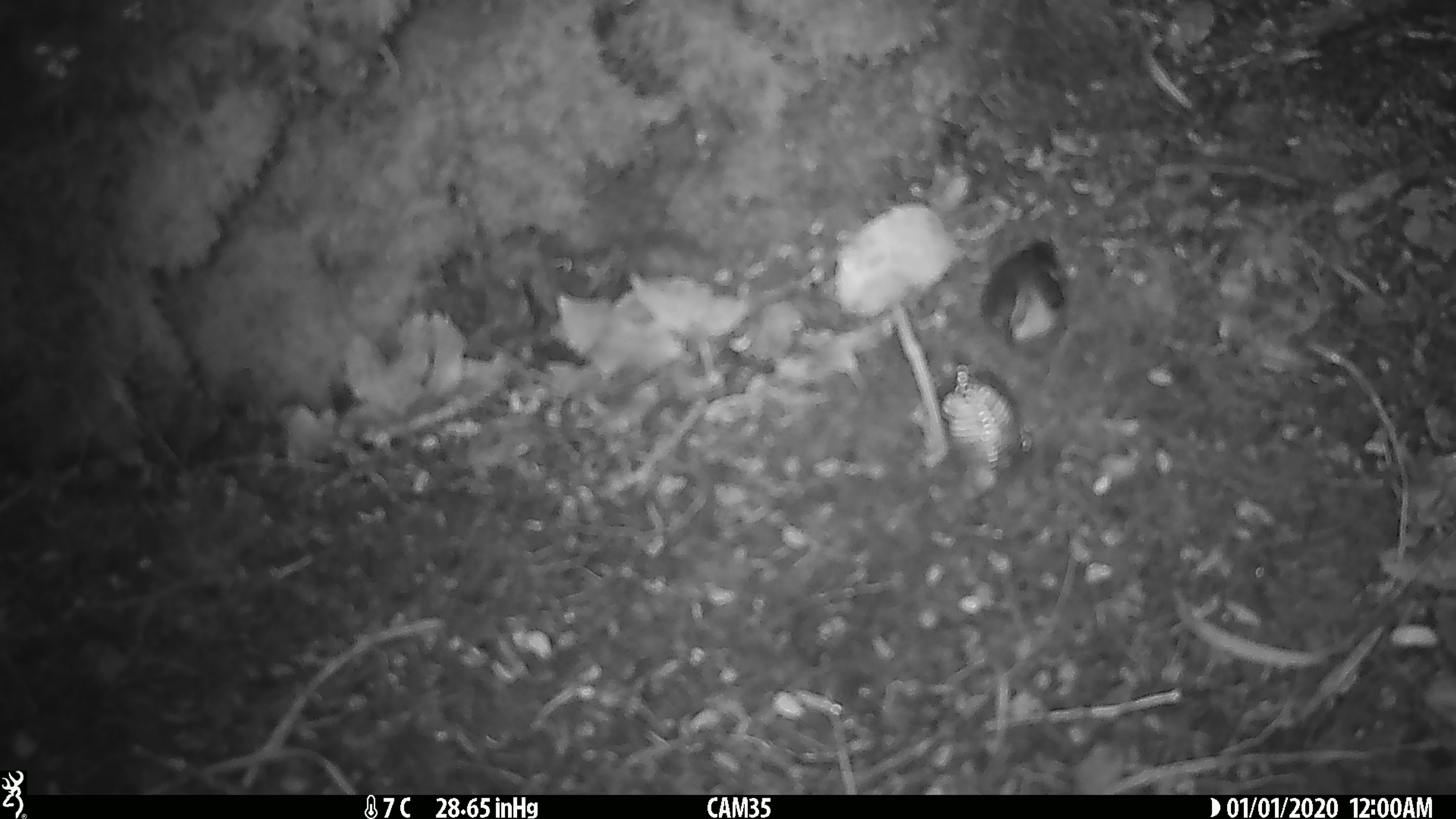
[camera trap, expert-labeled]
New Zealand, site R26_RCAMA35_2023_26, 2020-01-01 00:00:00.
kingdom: Animalia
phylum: Chordata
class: Aves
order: Passeriformes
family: Acanthisittidae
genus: Acanthisitta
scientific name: Acanthisitta chloris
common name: rifleman